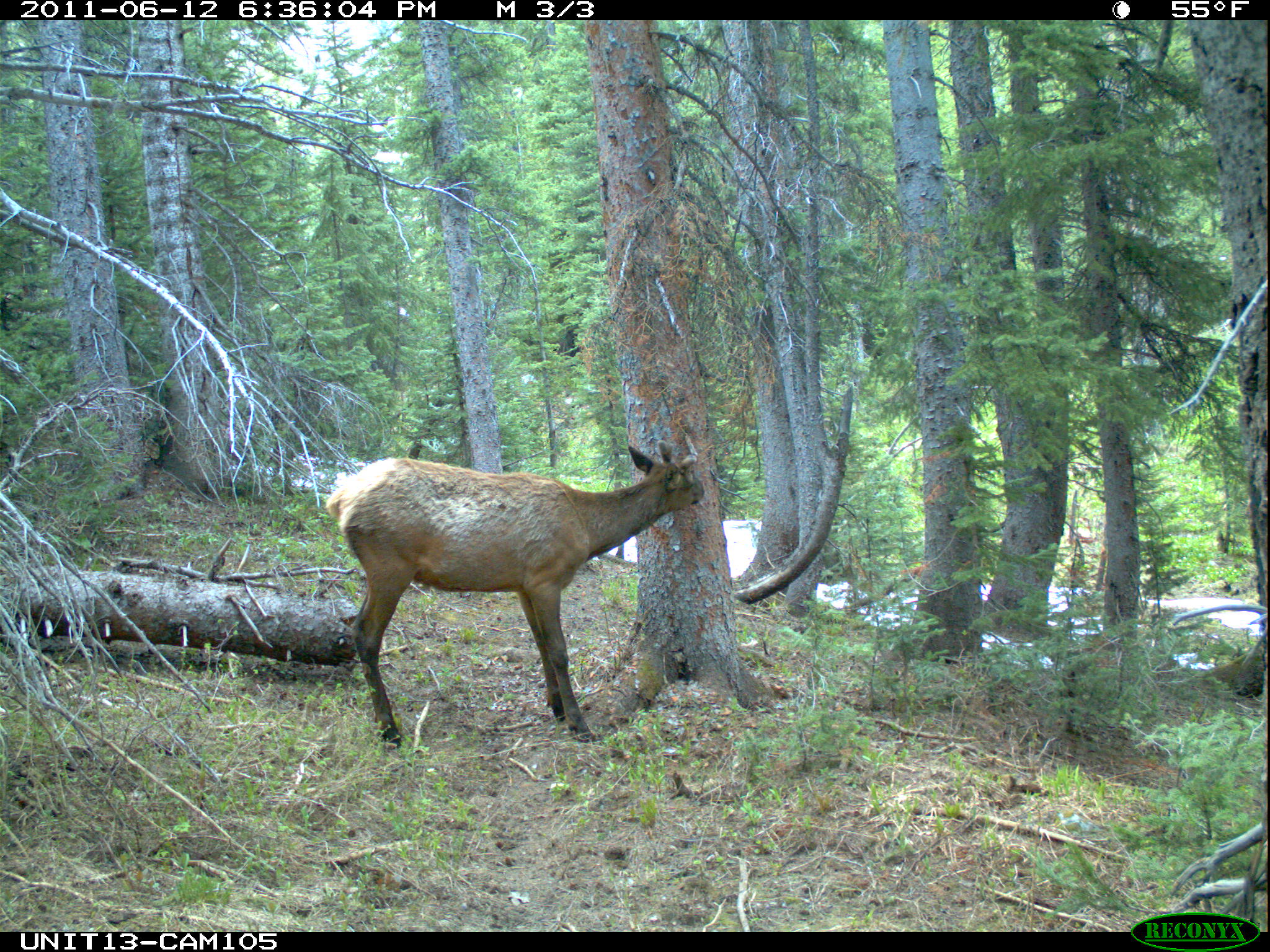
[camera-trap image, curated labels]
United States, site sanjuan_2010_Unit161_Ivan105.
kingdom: Animalia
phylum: Chordata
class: Mammalia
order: Artiodactyla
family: Cervidae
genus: Cervus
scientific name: Cervus elaphus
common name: red deer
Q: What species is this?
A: Cervus elaphus (red deer).